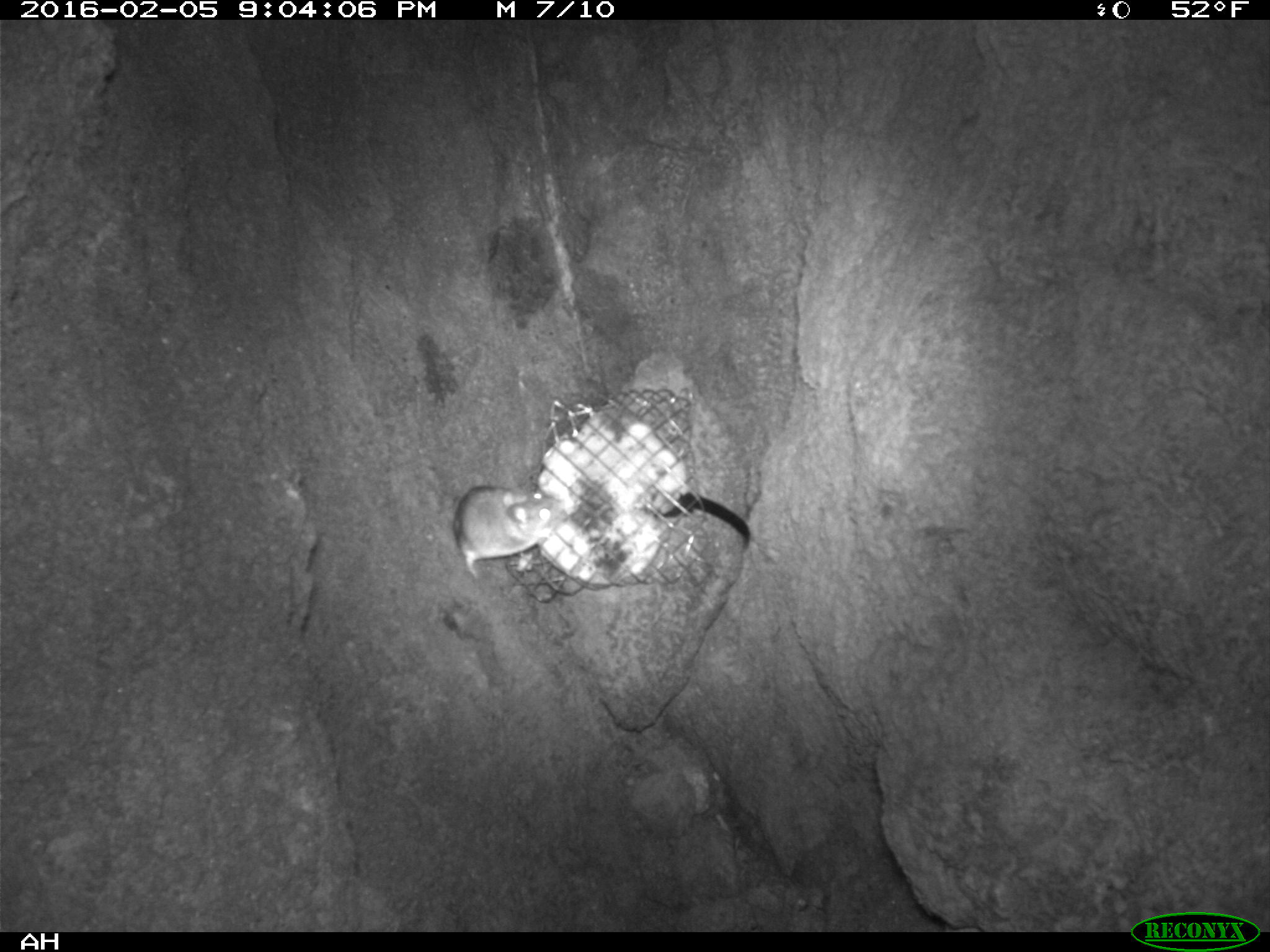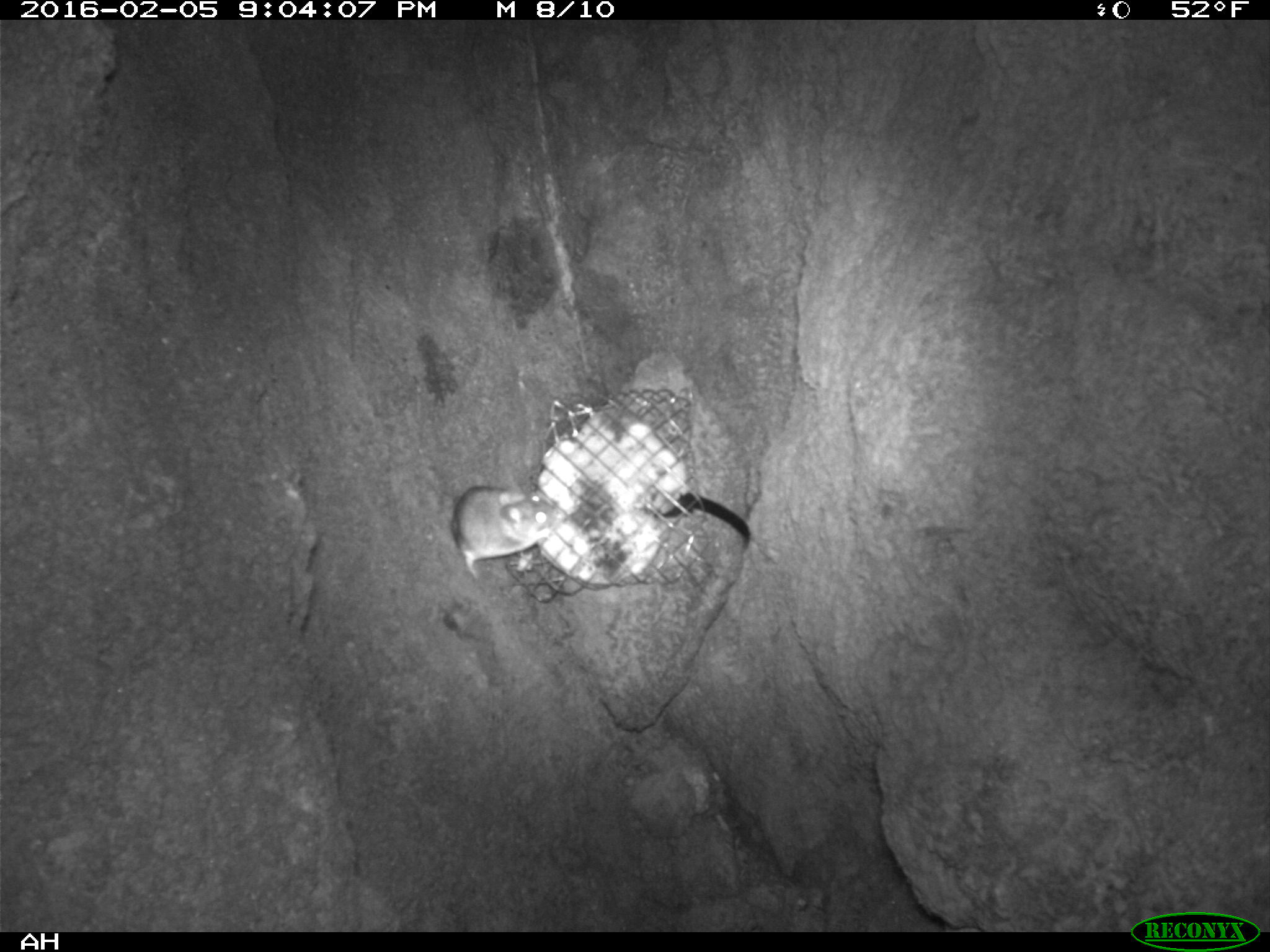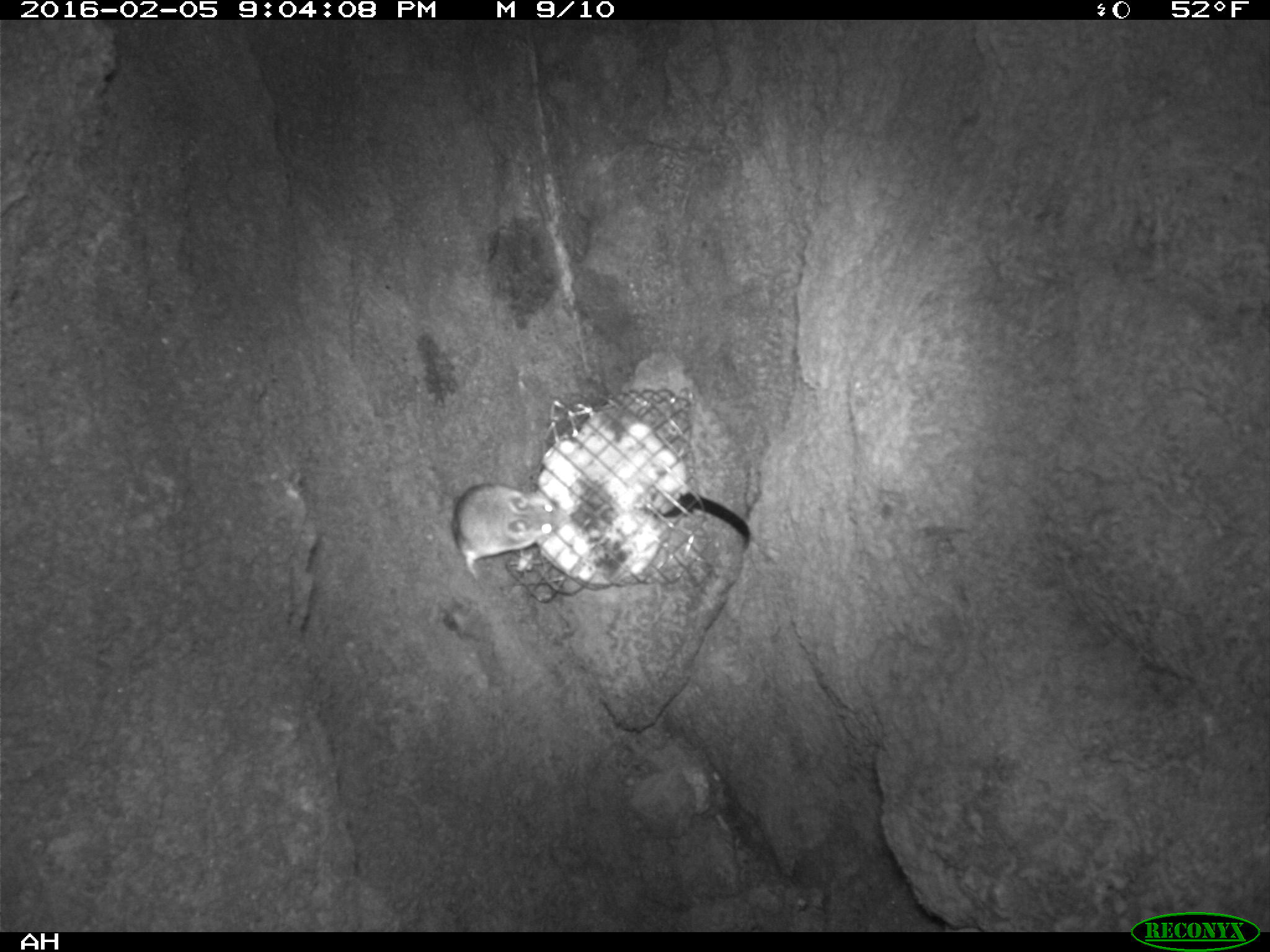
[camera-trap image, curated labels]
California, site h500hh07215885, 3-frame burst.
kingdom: Animalia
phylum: Chordata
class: Mammalia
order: Rodentia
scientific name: Rodentia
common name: rodent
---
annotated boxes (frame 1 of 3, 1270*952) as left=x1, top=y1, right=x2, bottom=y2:
rodent: left=453, top=485, right=567, bottom=584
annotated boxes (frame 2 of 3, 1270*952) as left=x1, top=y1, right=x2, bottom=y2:
rodent: left=451, top=486, right=567, bottom=582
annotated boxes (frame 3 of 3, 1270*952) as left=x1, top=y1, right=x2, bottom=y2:
rodent: left=450, top=482, right=571, bottom=580